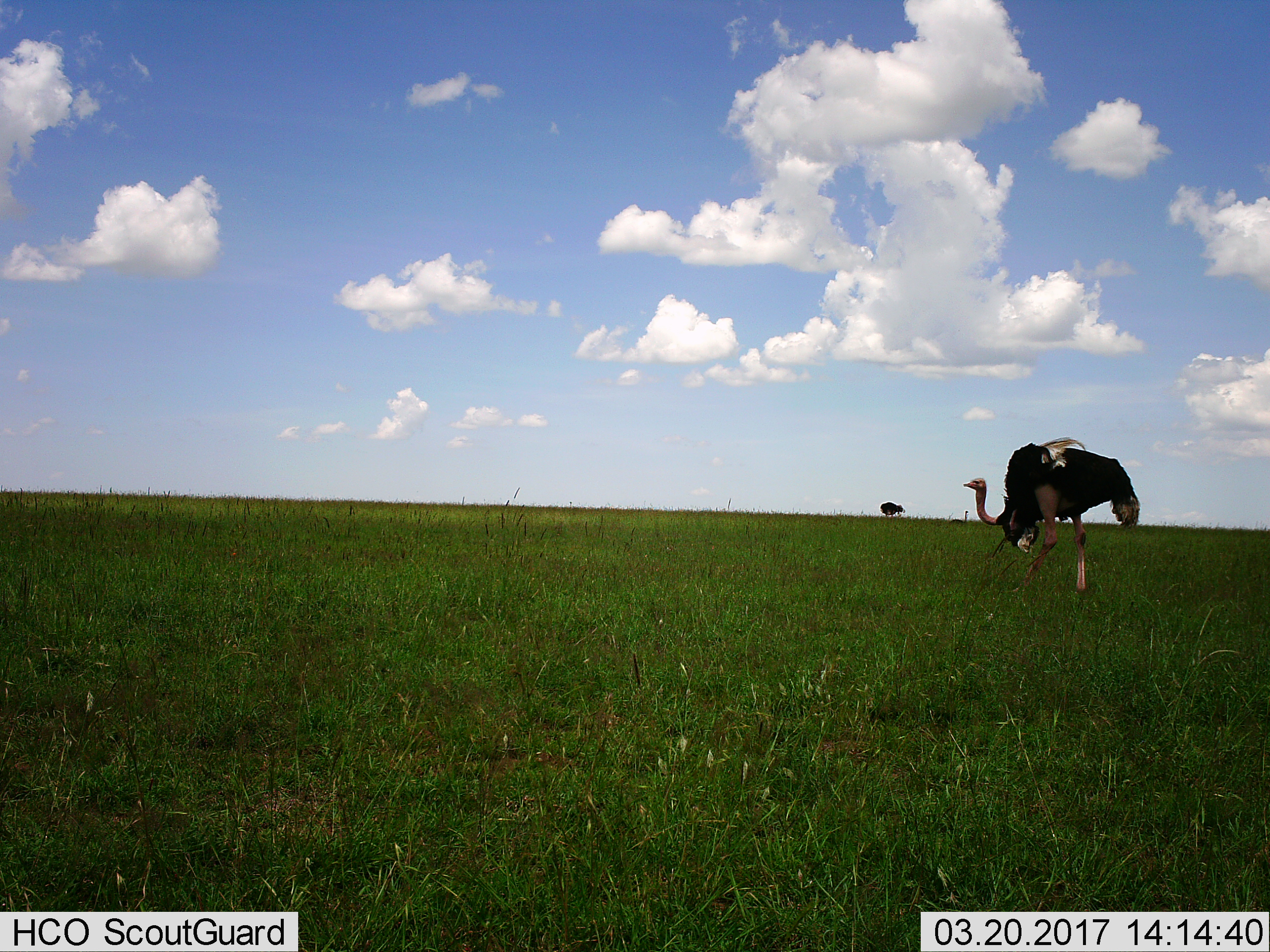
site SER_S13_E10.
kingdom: Animalia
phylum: Chordata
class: Aves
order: Struthioniformes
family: Struthionidae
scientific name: Struthionidae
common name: ostrich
Ostrich (Struthionidae), count 2. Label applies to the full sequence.